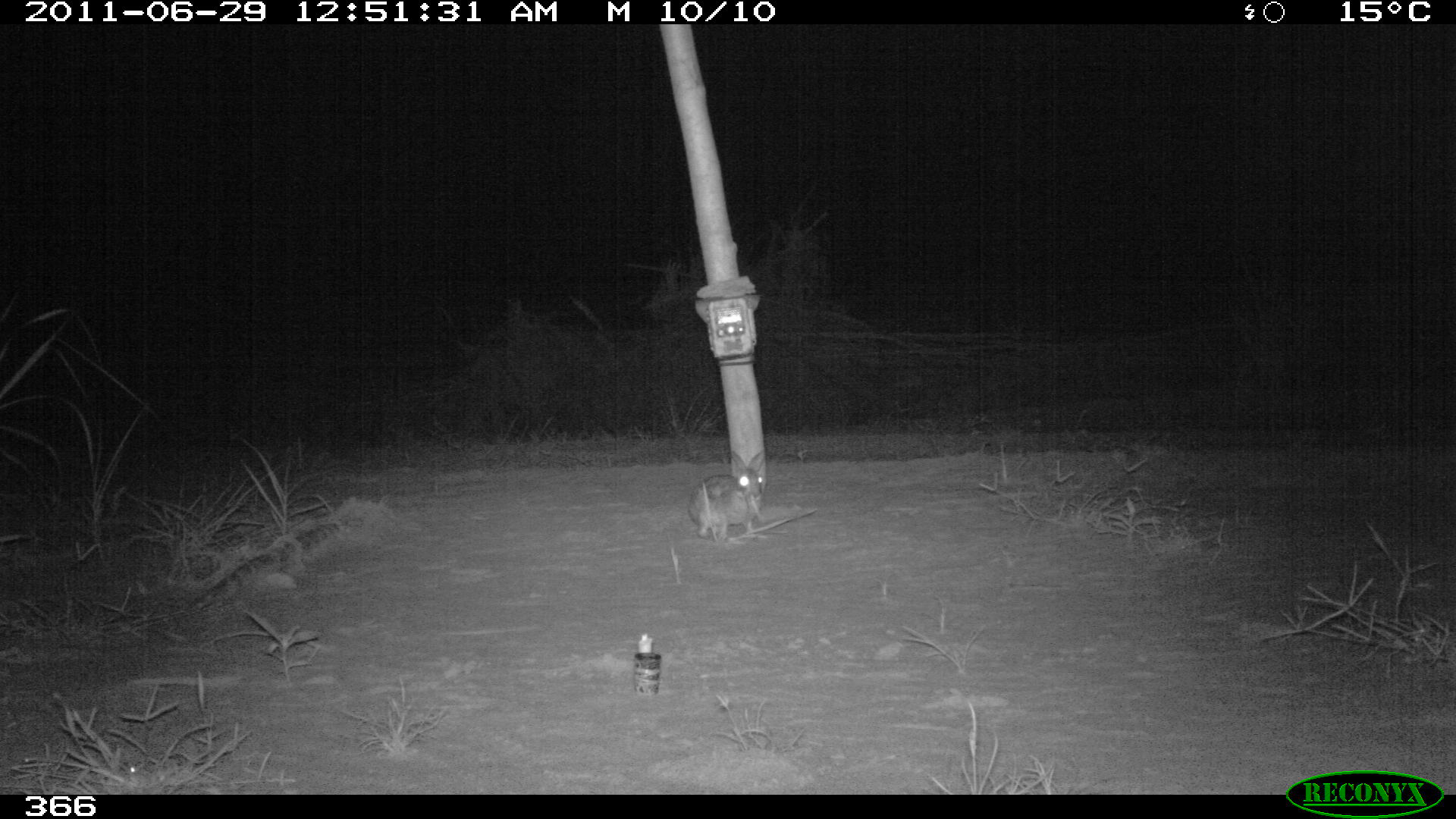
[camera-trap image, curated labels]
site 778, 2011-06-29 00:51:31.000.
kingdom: Animalia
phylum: Chordata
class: Mammalia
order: Lagomorpha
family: Leporidae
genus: Sylvilagus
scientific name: Sylvilagus brasiliensis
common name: tapeti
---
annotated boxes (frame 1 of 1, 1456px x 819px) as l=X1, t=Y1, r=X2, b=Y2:
sylvilagus brasiliensis: l=688, t=449, r=765, b=539